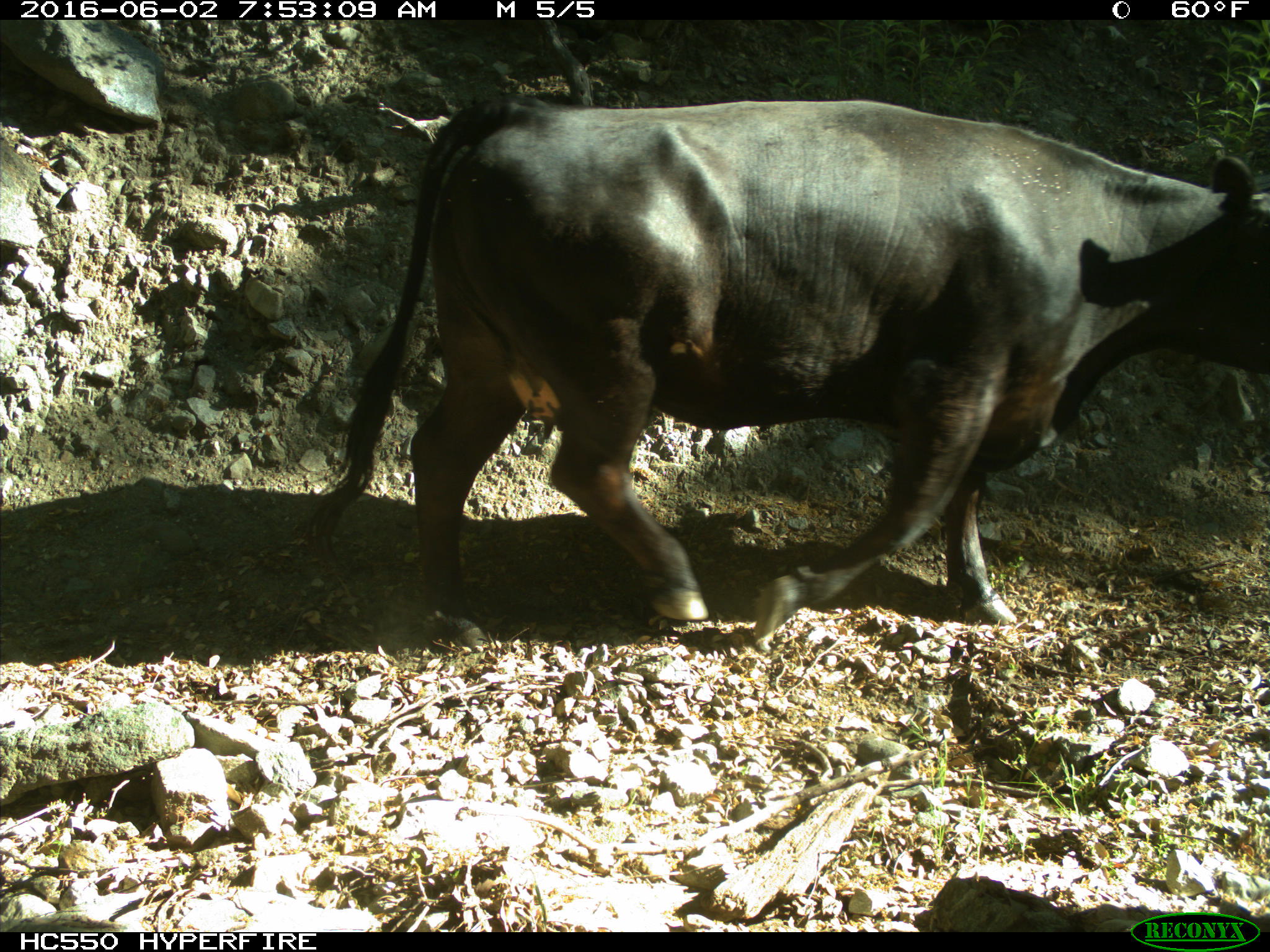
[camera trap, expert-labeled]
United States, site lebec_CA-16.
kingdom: Animalia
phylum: Chordata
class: Mammalia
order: Artiodactyla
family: Bovidae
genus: Bos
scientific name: Bos taurus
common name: domestic cow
Bos taurus (domestic cow).